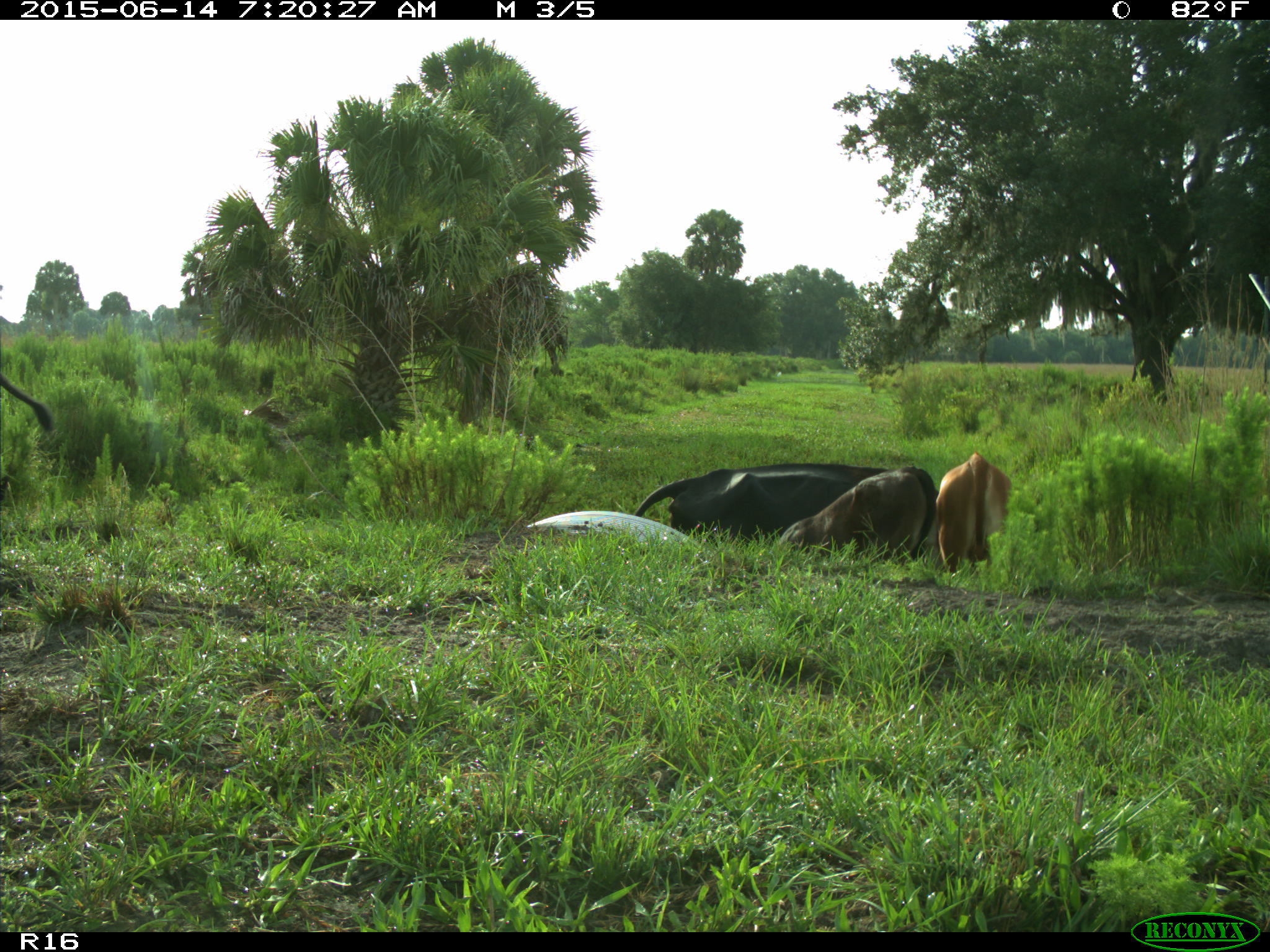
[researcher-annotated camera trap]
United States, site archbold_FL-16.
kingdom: Animalia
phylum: Chordata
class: Mammalia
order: Artiodactyla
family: Bovidae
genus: Bos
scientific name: Bos taurus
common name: domestic cow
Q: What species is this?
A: Bos taurus (domestic cow).